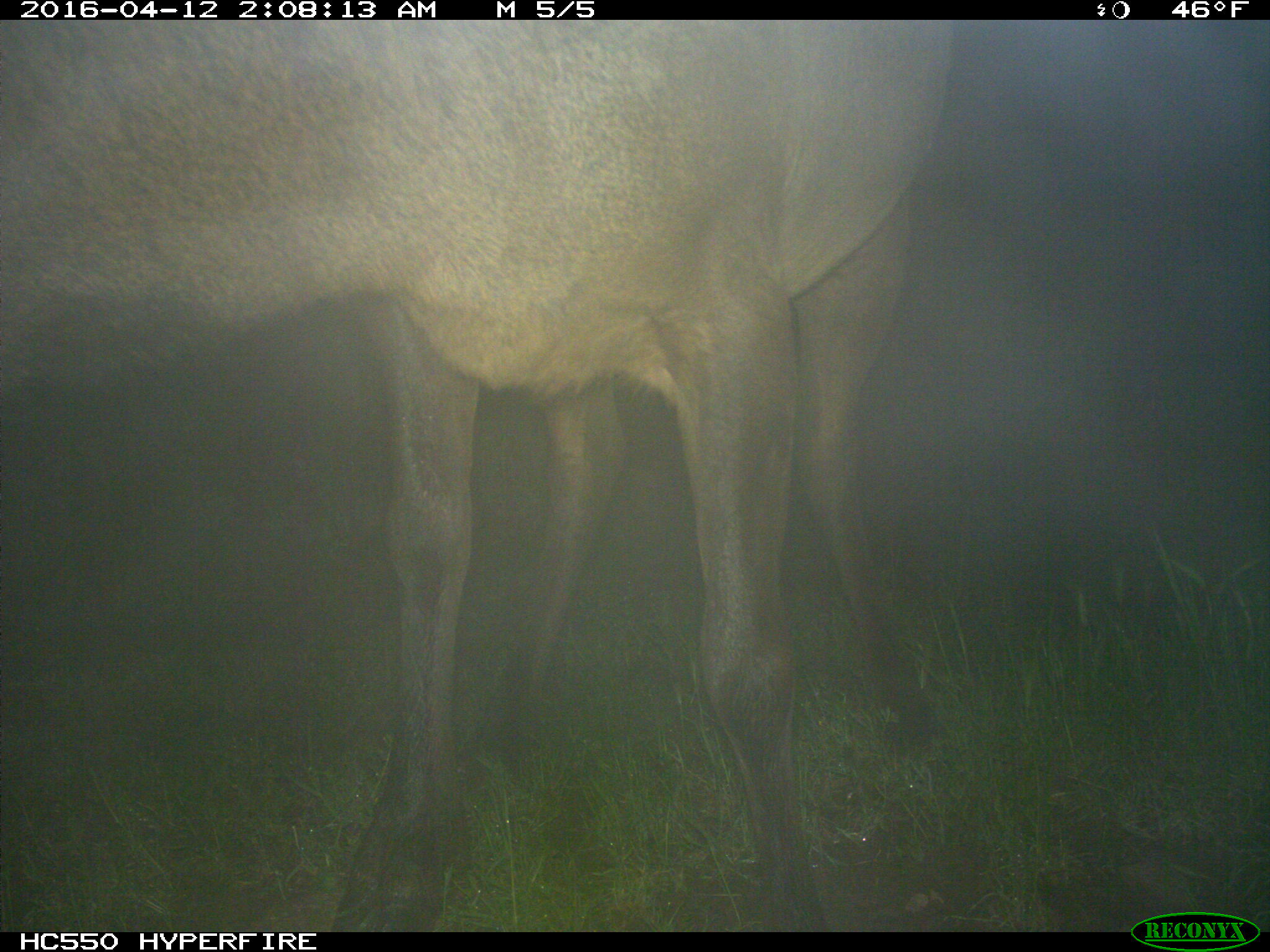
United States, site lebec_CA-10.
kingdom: Animalia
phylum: Chordata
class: Mammalia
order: Artiodactyla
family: Cervidae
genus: Cervus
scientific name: Cervus canadensis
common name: elk